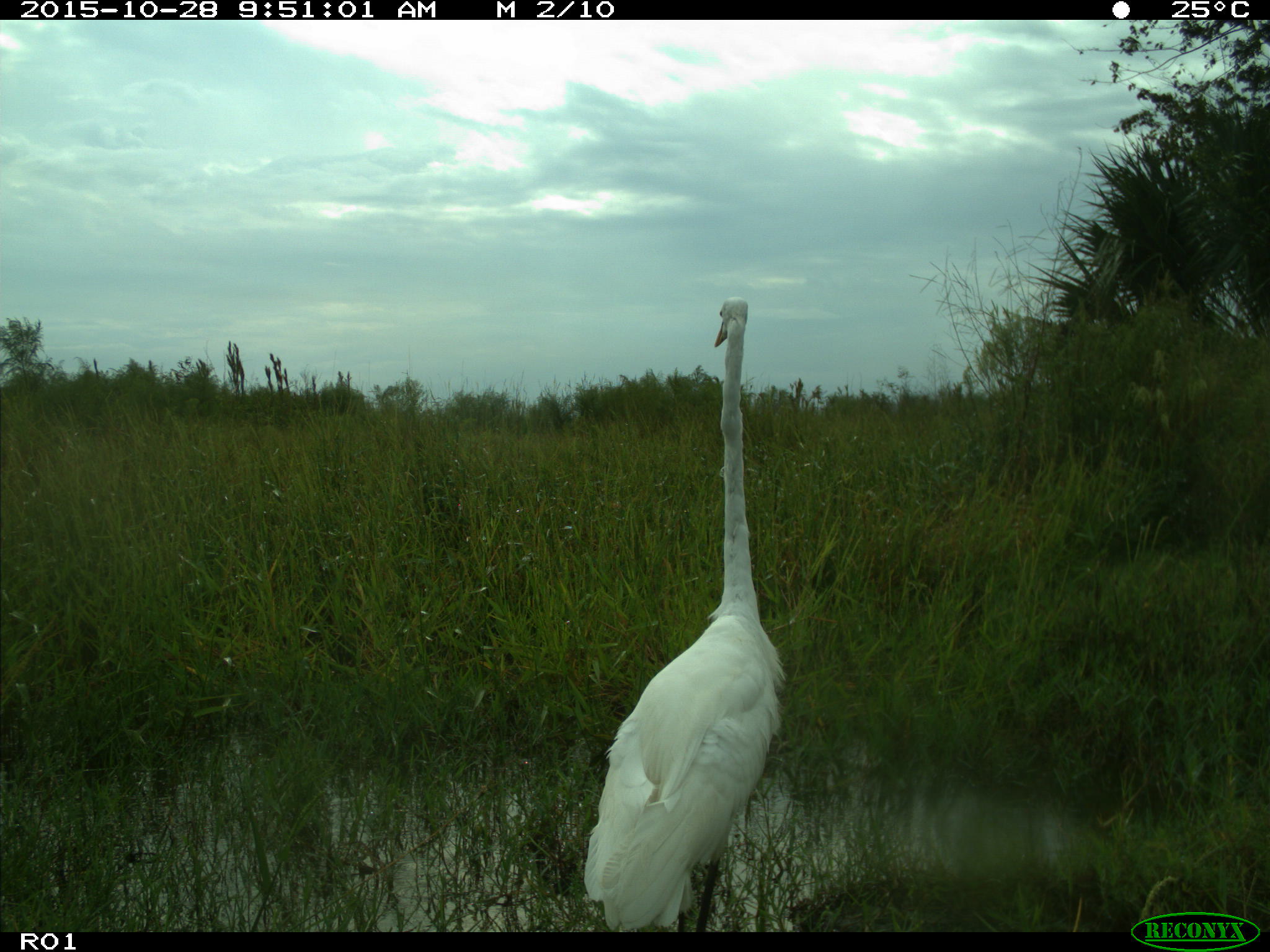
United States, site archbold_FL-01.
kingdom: Animalia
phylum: Chordata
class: Aves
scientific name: Aves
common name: birds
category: unidentified bird